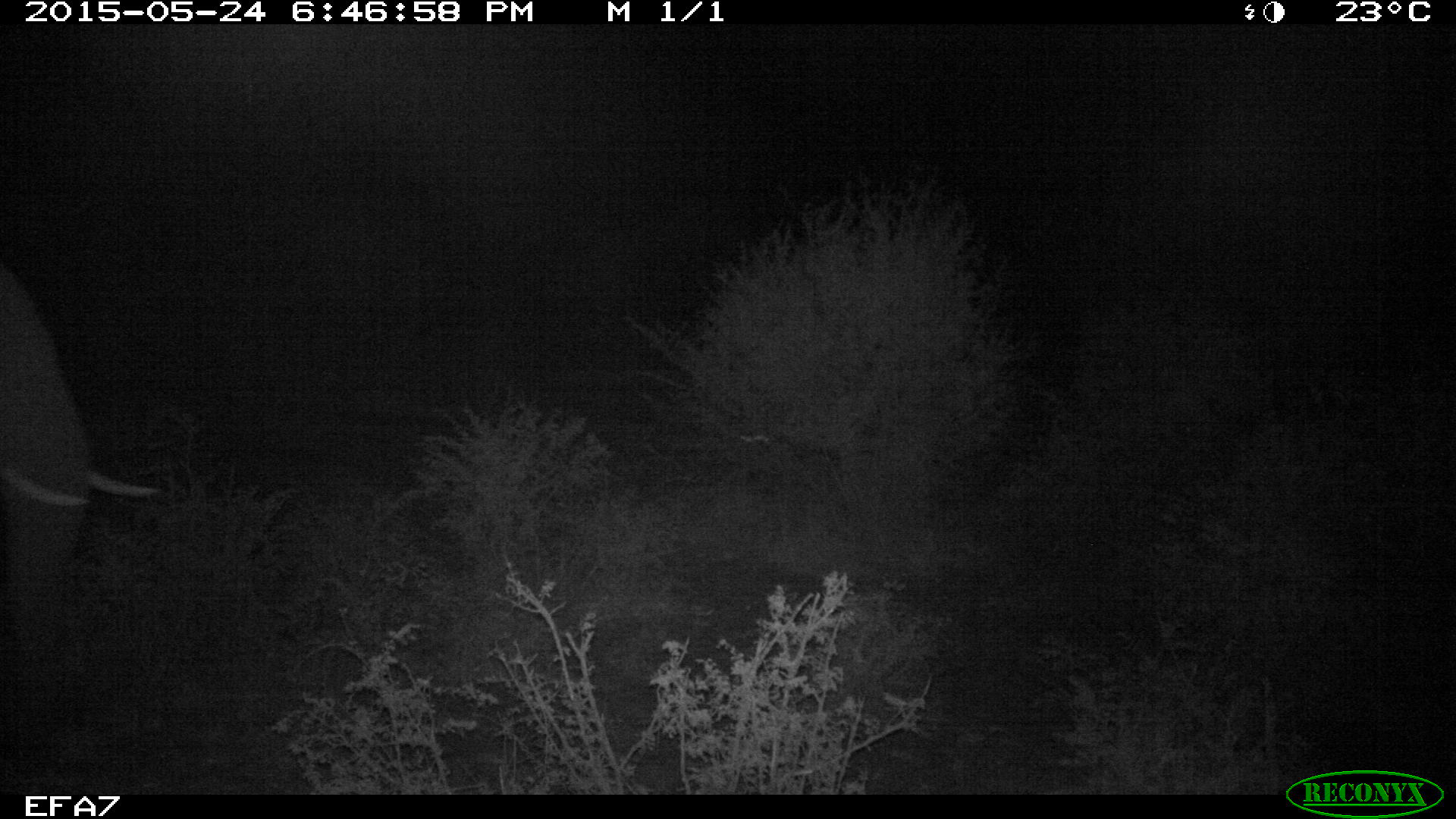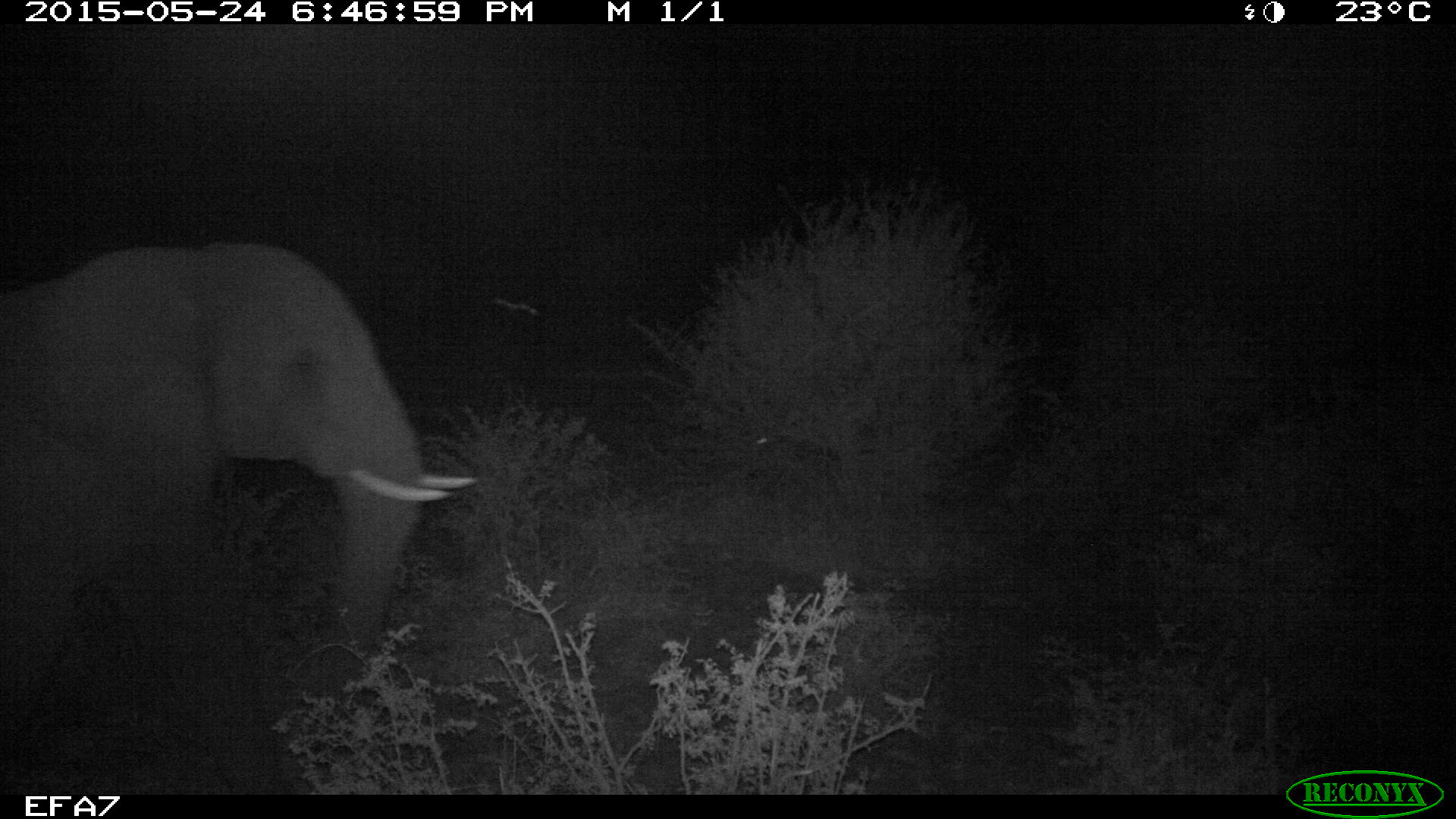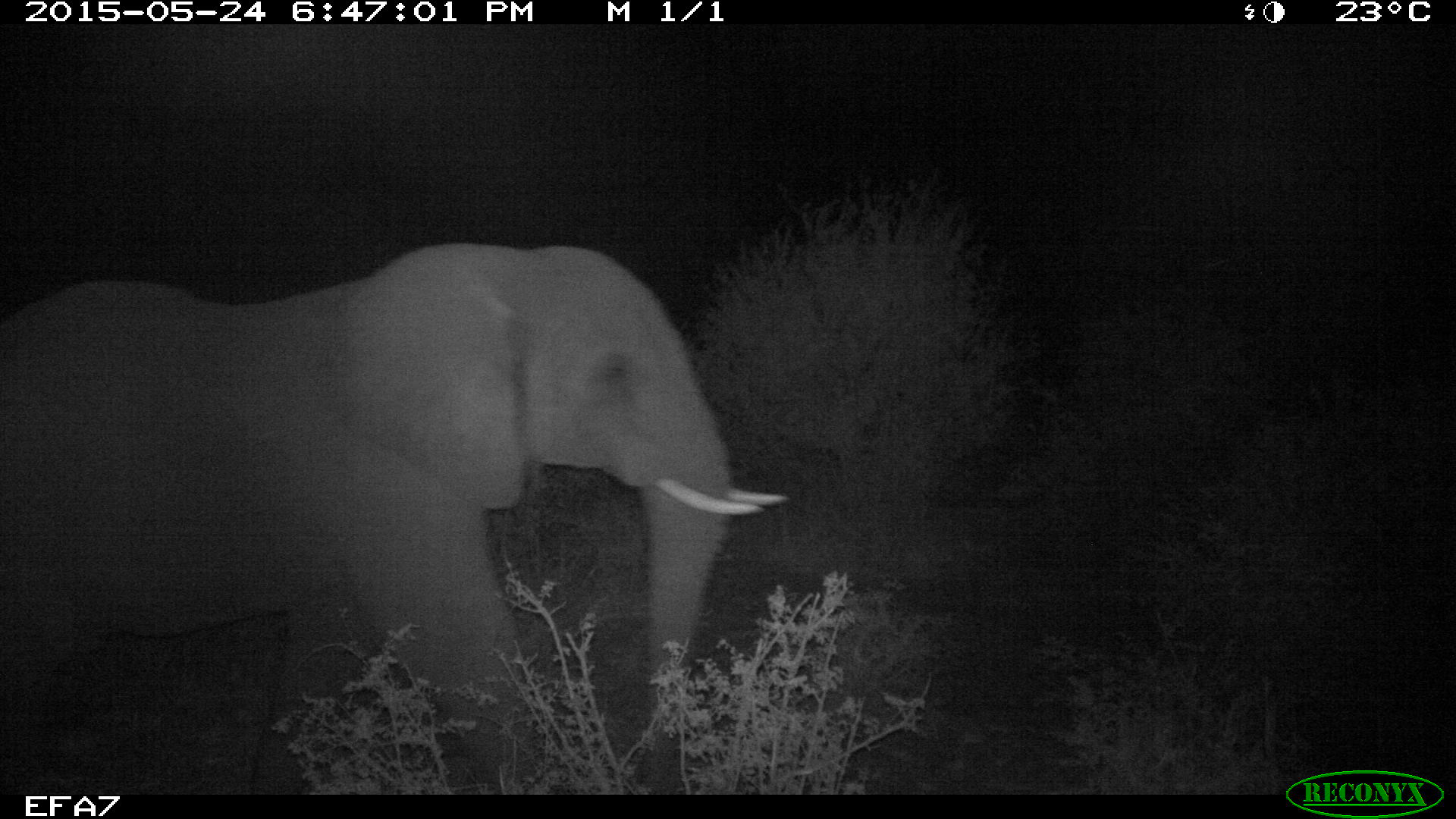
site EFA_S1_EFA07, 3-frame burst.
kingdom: Animalia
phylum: Chordata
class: Mammalia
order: Proboscidea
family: Elephantidae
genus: Loxodonta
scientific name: Loxodonta africana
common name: african bush elephant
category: elephant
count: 1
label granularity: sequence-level